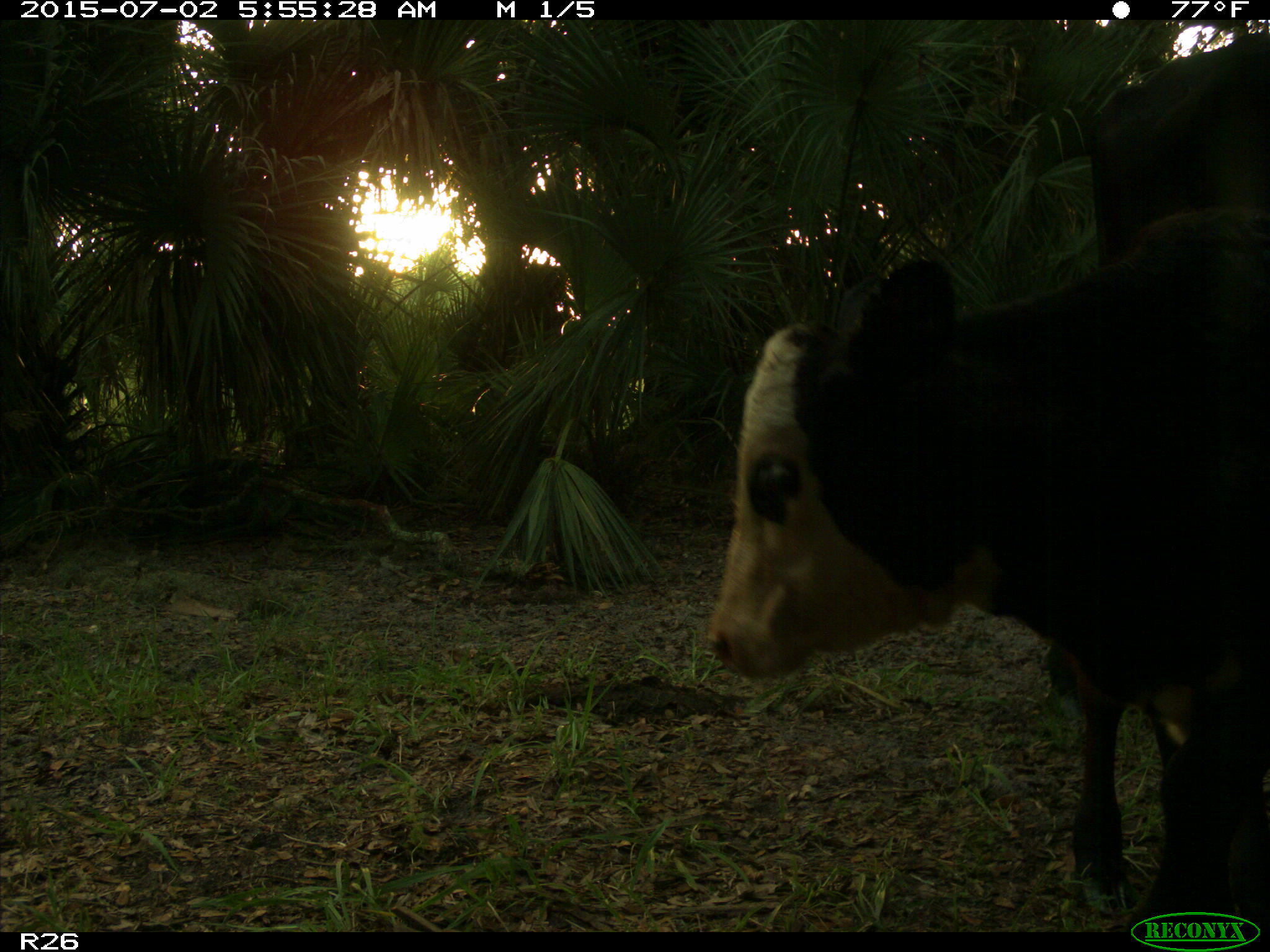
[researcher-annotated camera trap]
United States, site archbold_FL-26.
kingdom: Animalia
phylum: Chordata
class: Mammalia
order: Artiodactyla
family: Bovidae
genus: Bos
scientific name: Bos taurus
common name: domestic cow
Bos taurus (domestic cow).